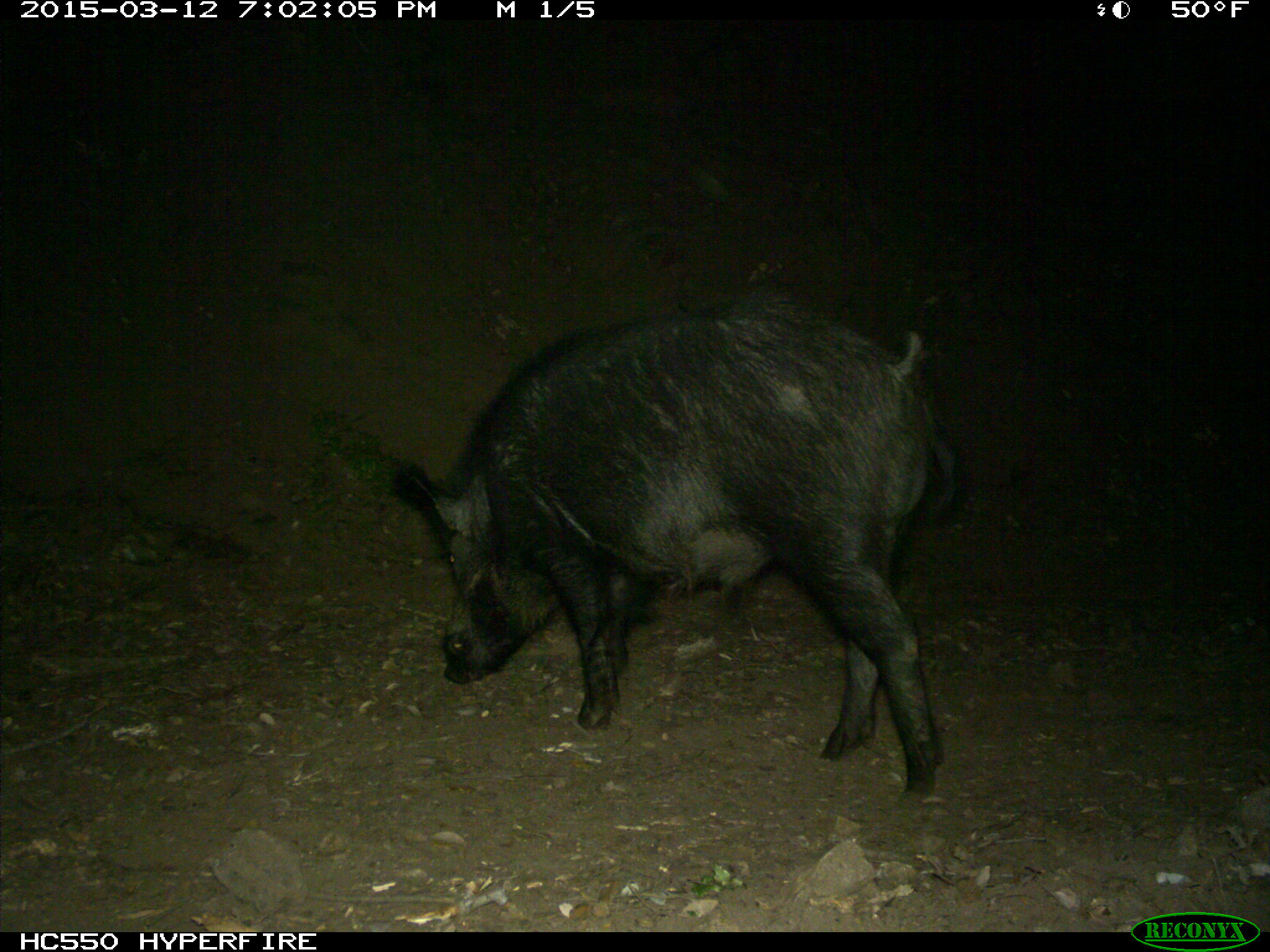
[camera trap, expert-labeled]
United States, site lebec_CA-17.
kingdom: Animalia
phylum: Chordata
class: Mammalia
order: Artiodactyla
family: Suidae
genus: Sus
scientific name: Sus scrofa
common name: wild boar